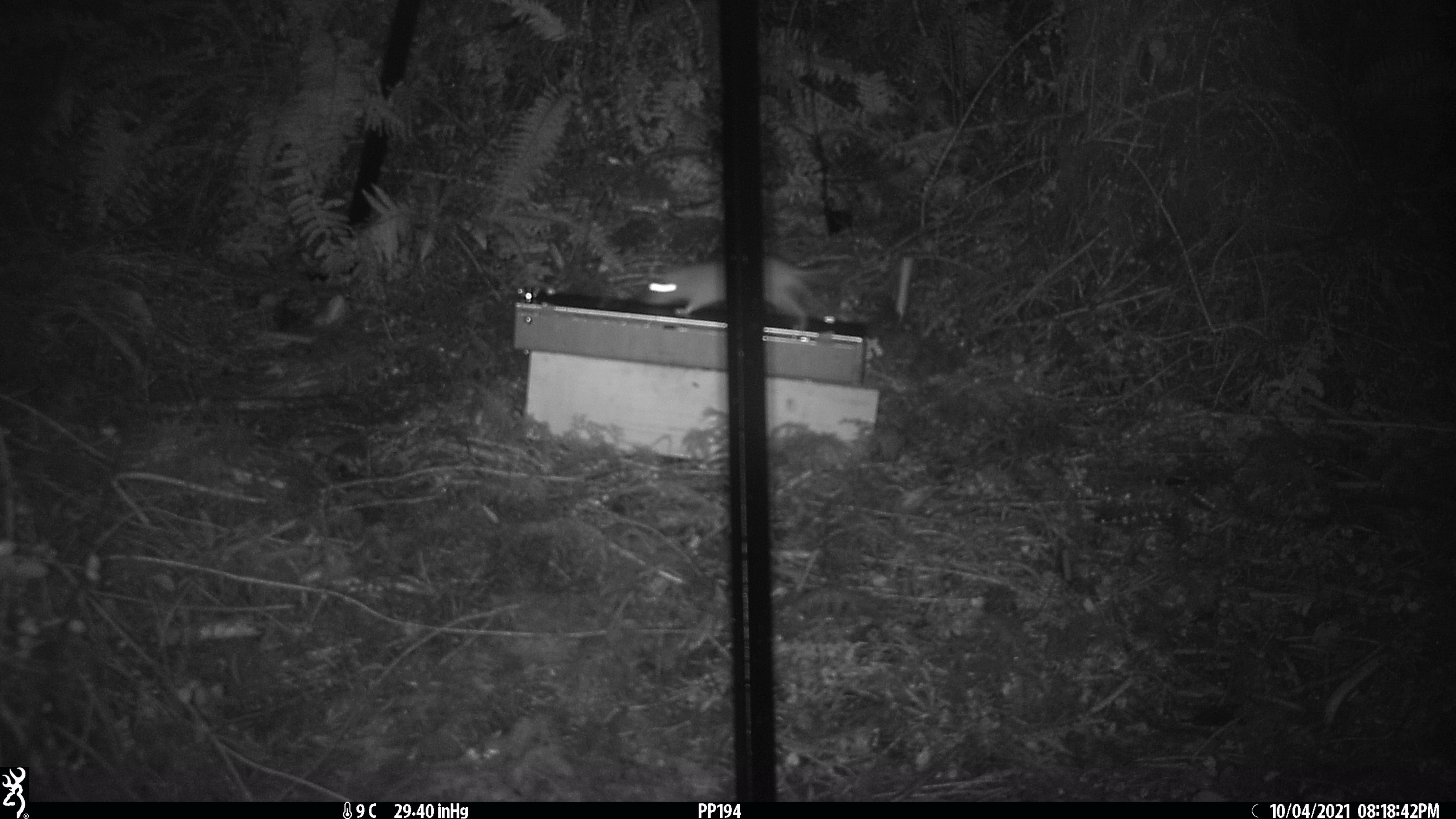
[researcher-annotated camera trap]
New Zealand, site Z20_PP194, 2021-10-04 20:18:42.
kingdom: Animalia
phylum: Chordata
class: Mammalia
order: Rodentia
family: Muridae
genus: Rattus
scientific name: Rattus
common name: rat